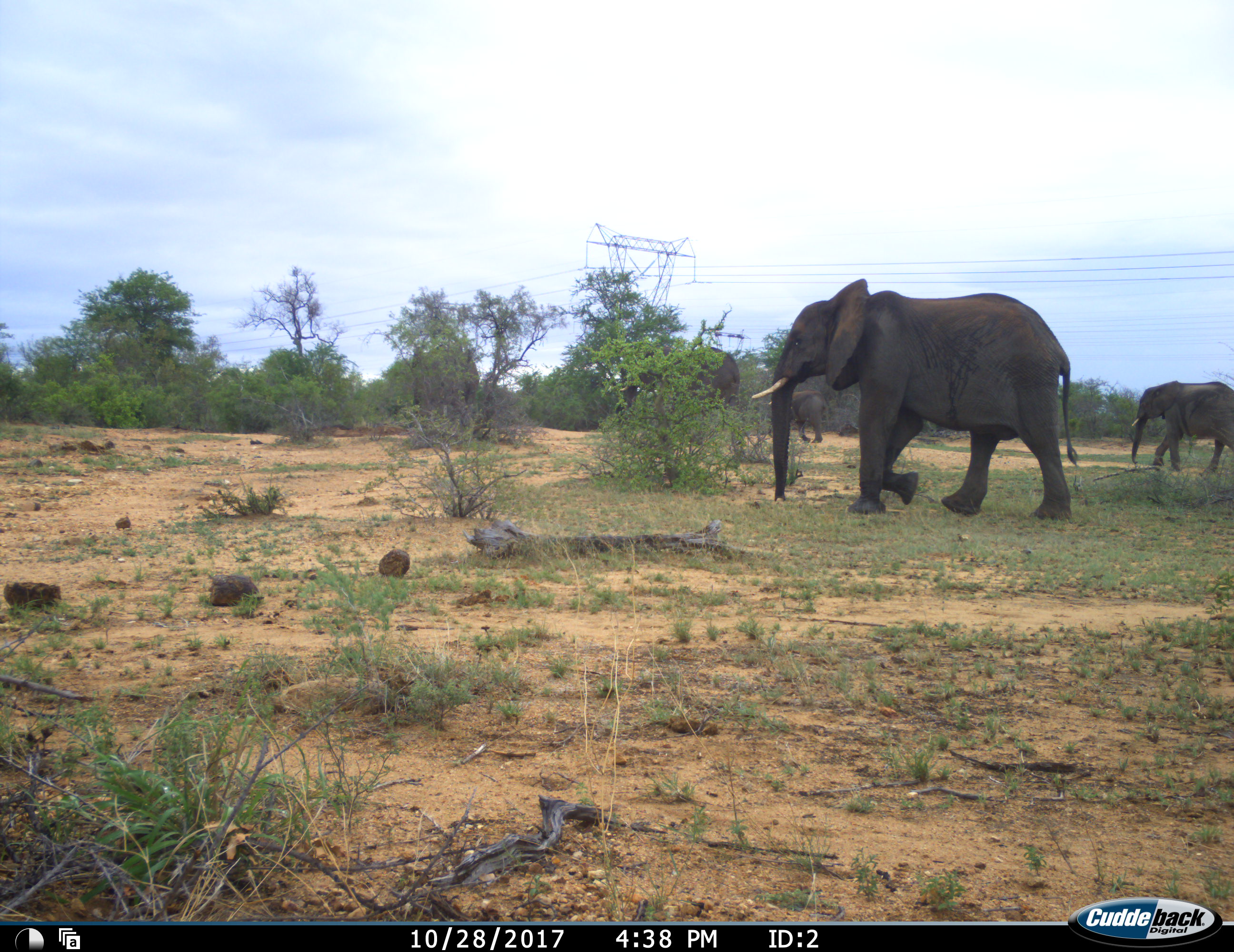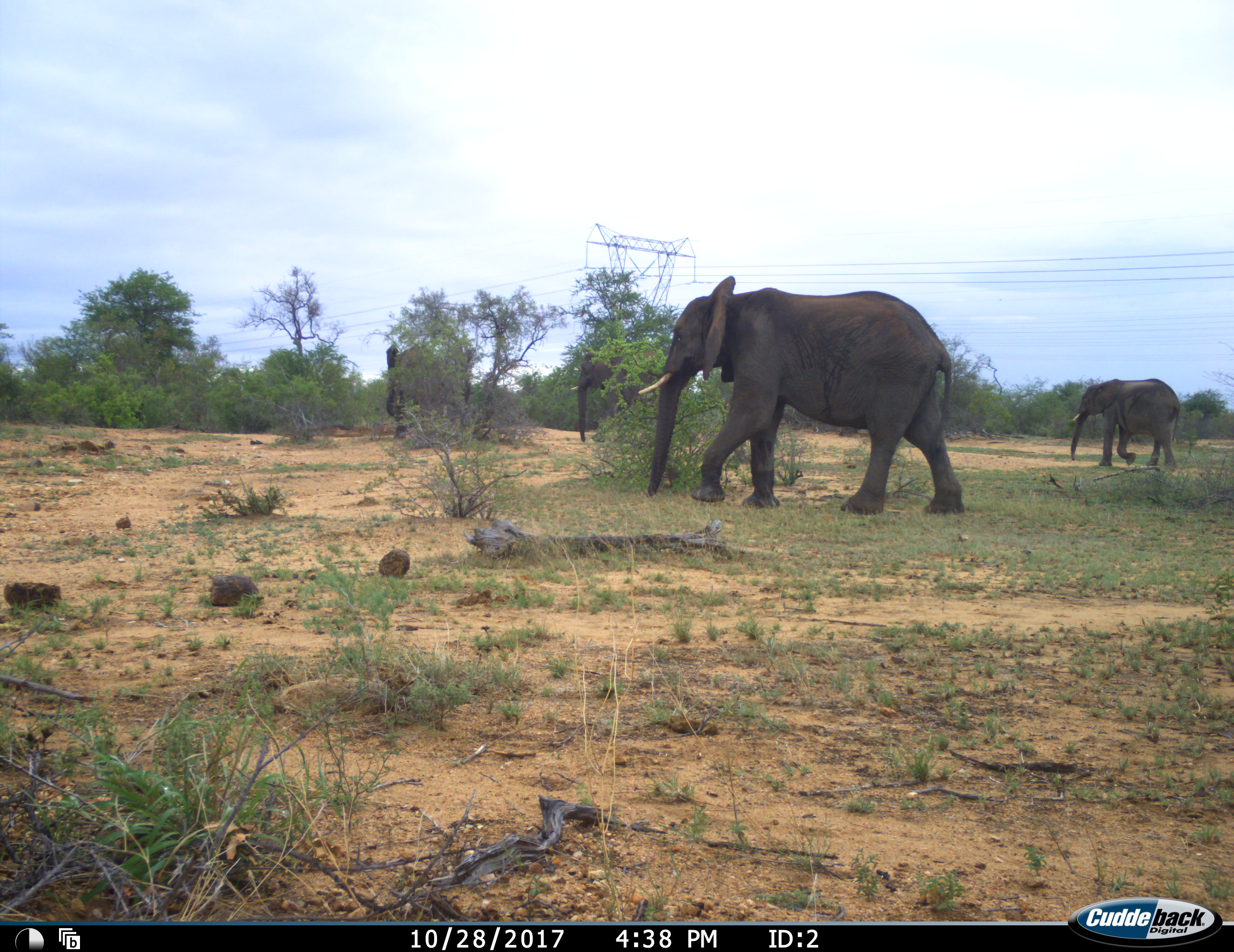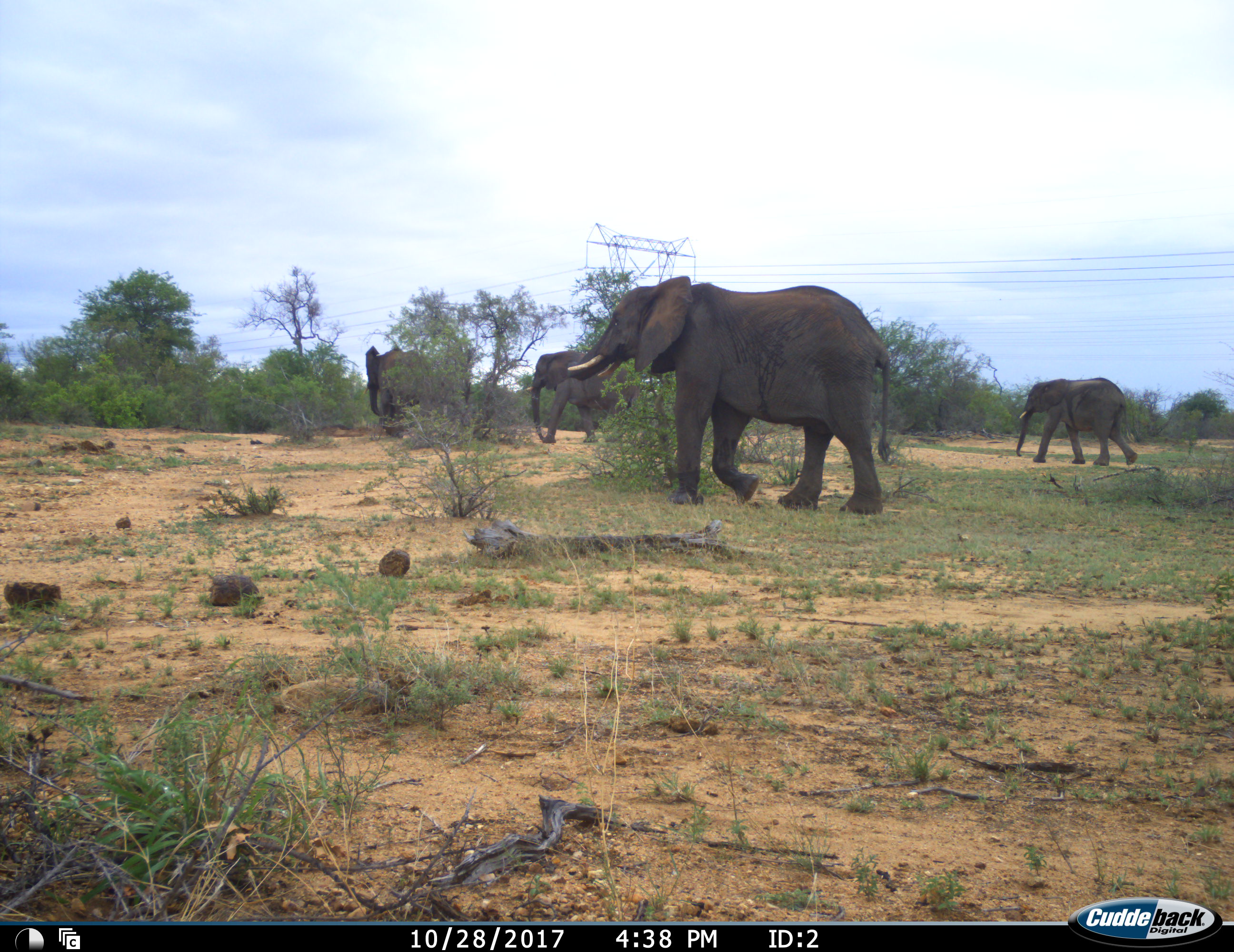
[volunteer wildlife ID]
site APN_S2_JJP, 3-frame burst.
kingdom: Animalia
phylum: Chordata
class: Mammalia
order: Proboscidea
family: Elephantidae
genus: Loxodonta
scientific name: Loxodonta africana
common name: african bush elephant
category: elephant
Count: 4.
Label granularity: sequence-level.